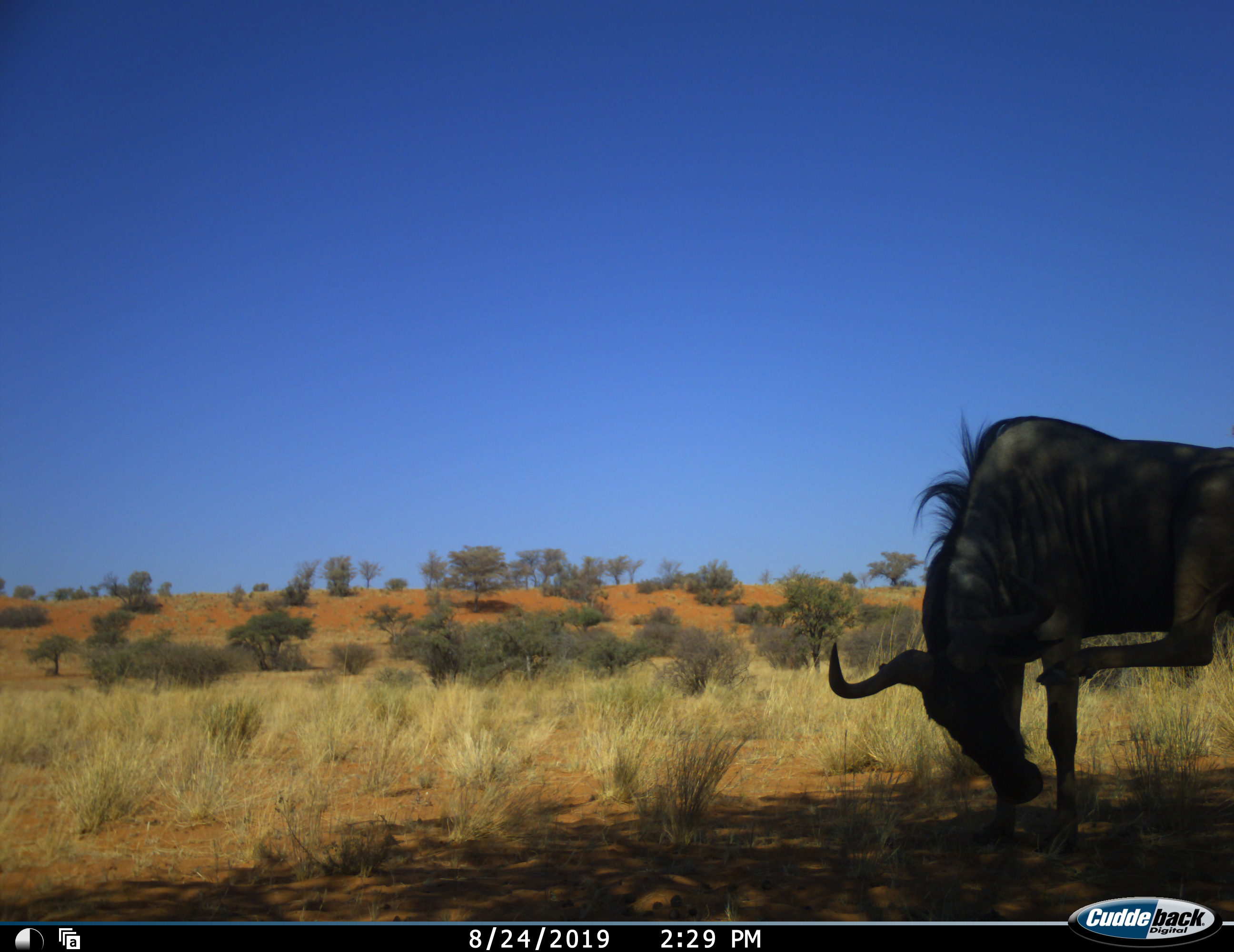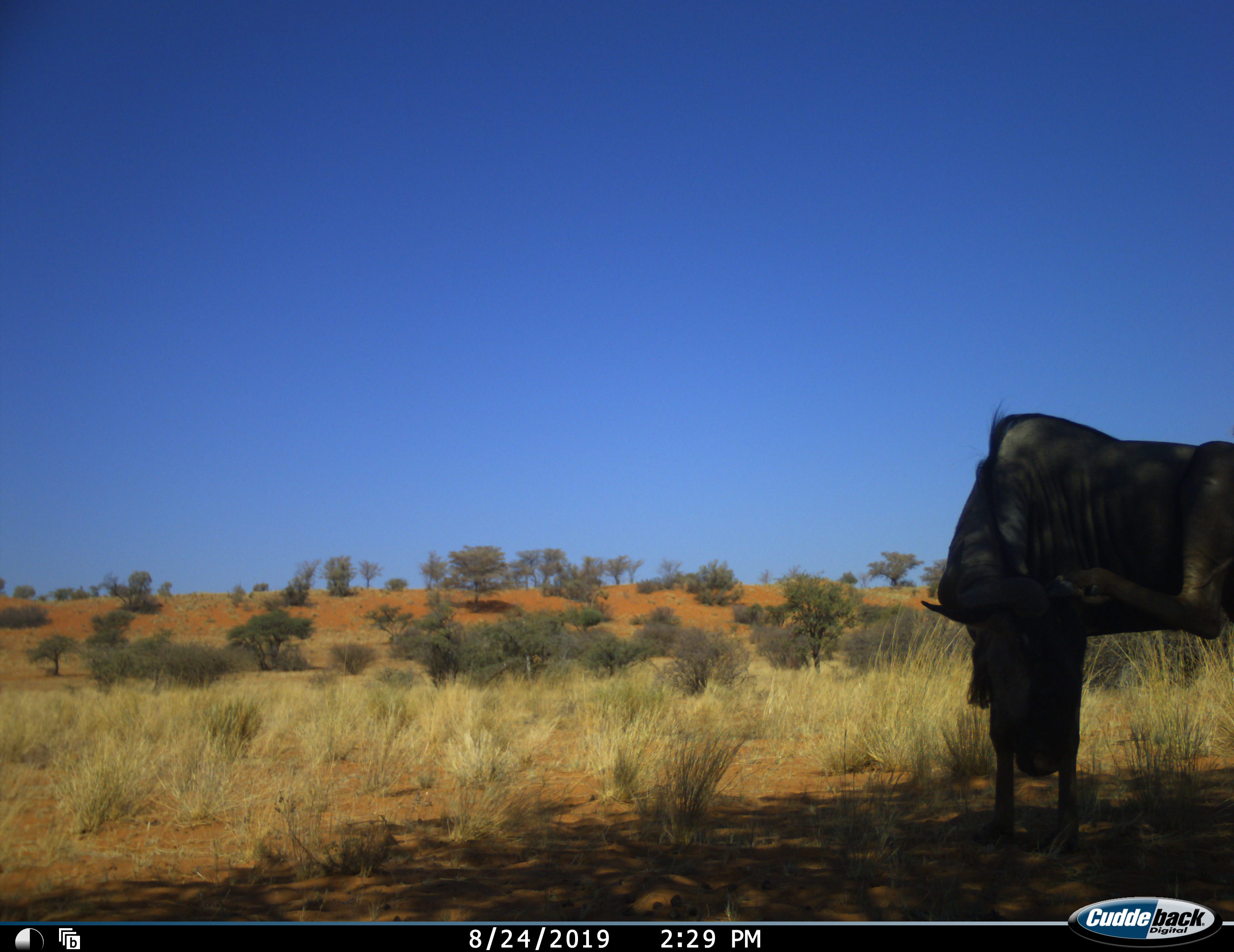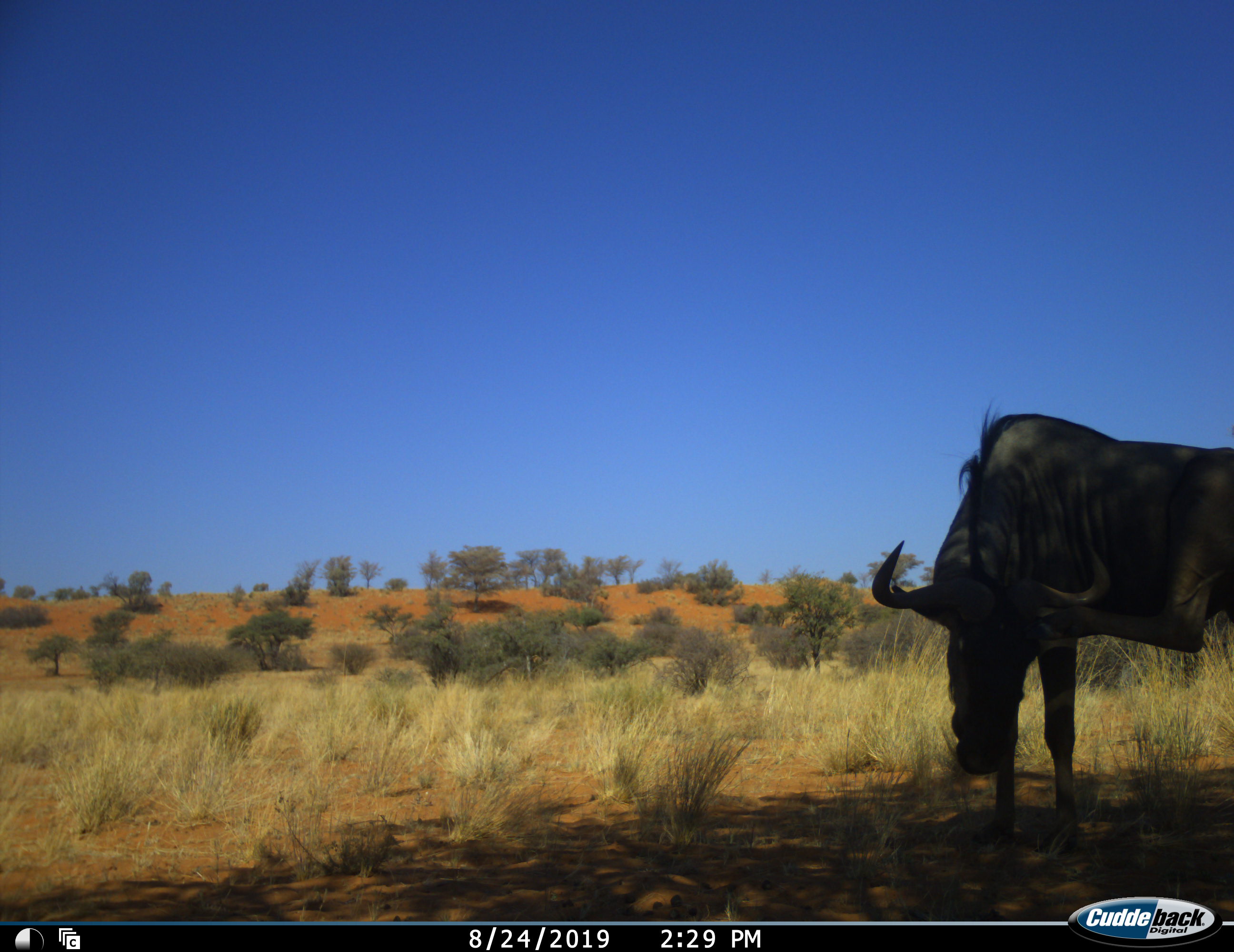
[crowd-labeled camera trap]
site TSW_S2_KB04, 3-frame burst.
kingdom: Animalia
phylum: Chordata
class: Mammalia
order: Artiodactyla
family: Bovidae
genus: Connochaetes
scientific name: Connochaetes taurinus taurinus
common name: blue wildebeest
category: wildebeestblue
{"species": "wildebeestblue (blue wildebeest) (Connochaetes taurinus taurinus)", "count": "1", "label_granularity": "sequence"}